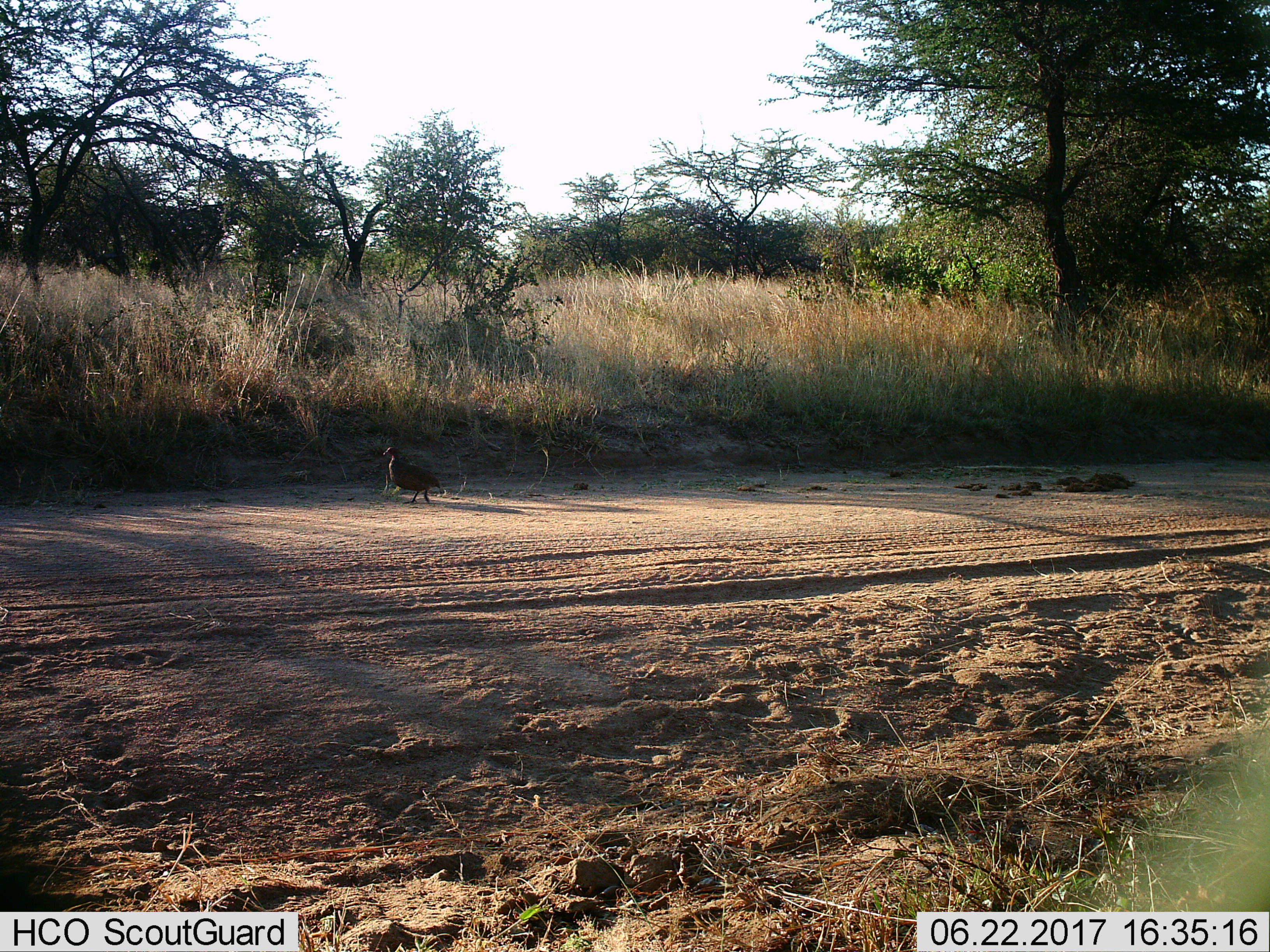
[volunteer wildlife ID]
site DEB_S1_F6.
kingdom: Animalia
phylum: Chordata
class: Aves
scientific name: Aves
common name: bird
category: birdother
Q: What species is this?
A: Birdother (bird) (Aves).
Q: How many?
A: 1.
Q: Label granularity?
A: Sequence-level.